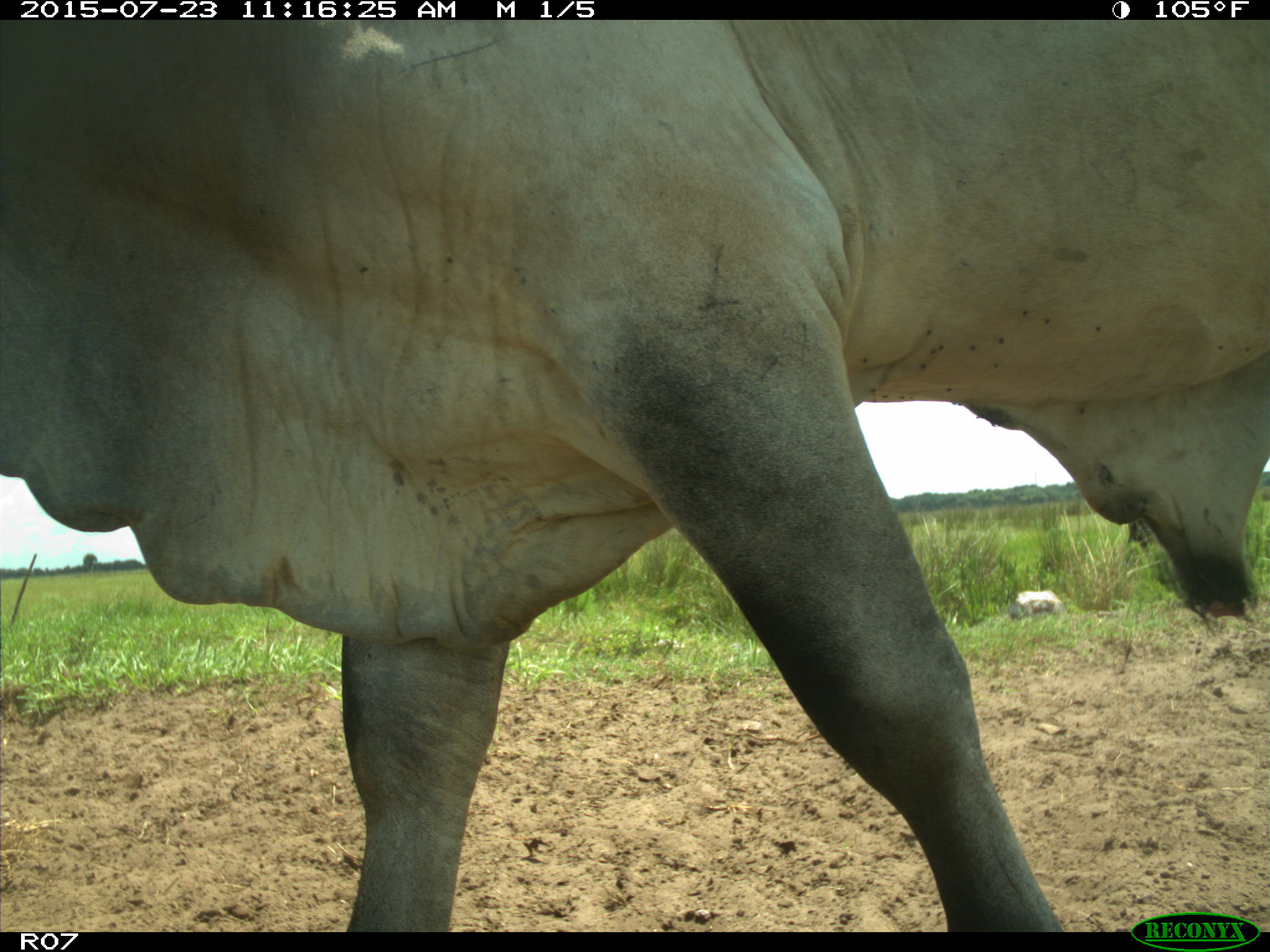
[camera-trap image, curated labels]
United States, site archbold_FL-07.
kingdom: Animalia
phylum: Chordata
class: Mammalia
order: Artiodactyla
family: Bovidae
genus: Bos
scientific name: Bos taurus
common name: domestic cow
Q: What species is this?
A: Bos taurus (domestic cow).